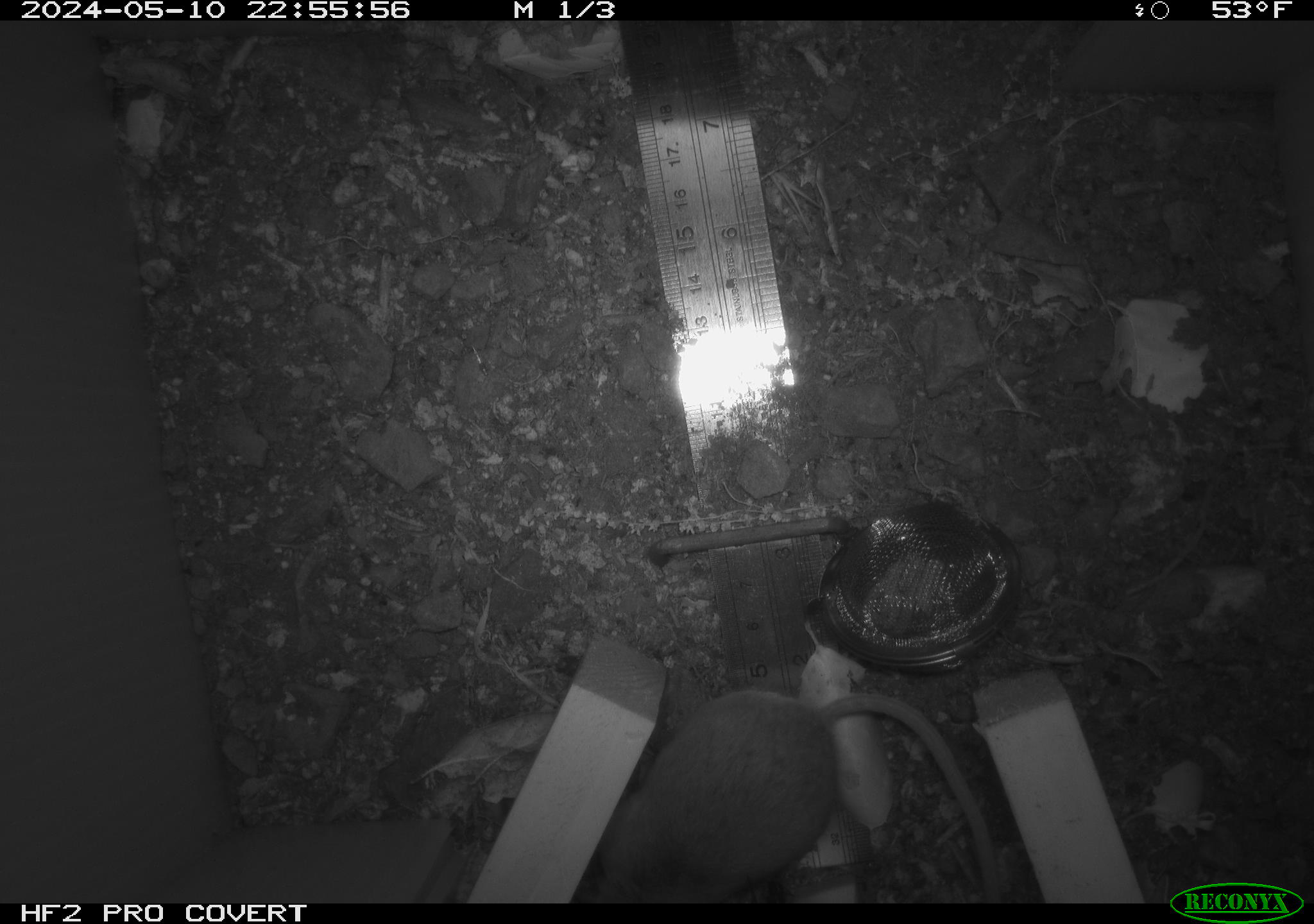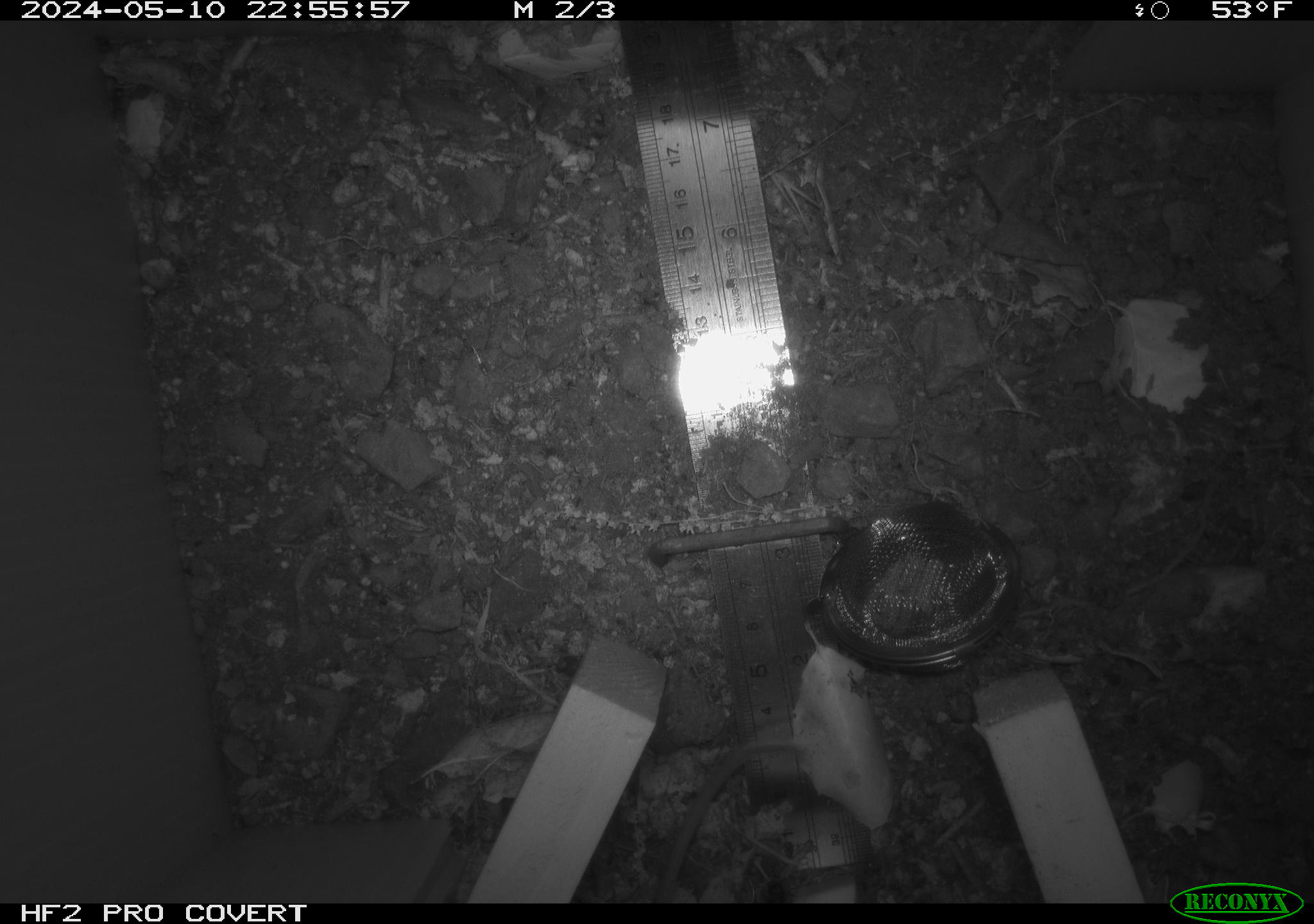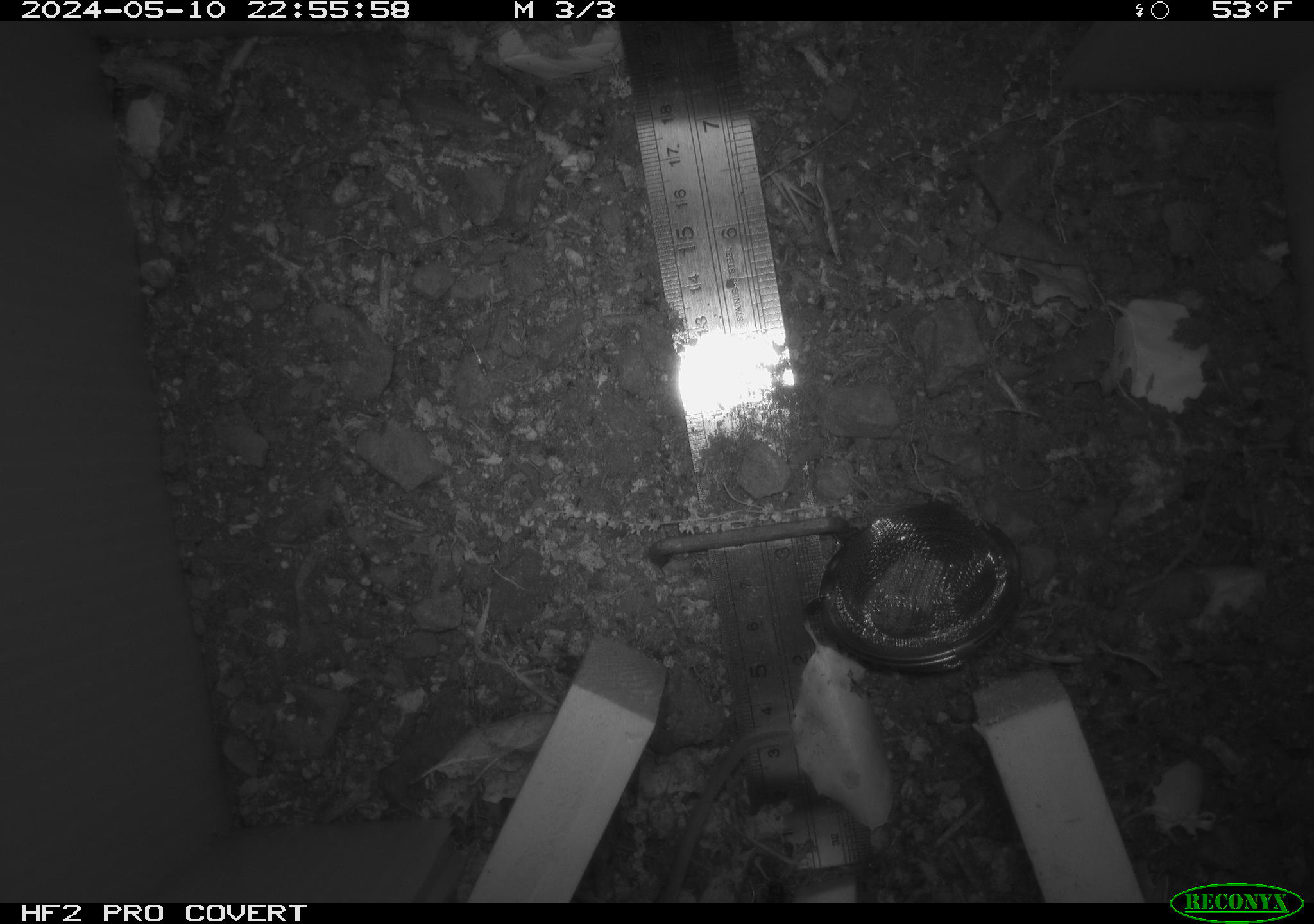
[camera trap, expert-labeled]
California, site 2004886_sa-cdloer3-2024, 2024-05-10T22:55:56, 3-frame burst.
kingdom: Animalia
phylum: Chordata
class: Mammalia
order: Rodentia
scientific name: Rodentia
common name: mouse species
Mouse species (Rodentia).